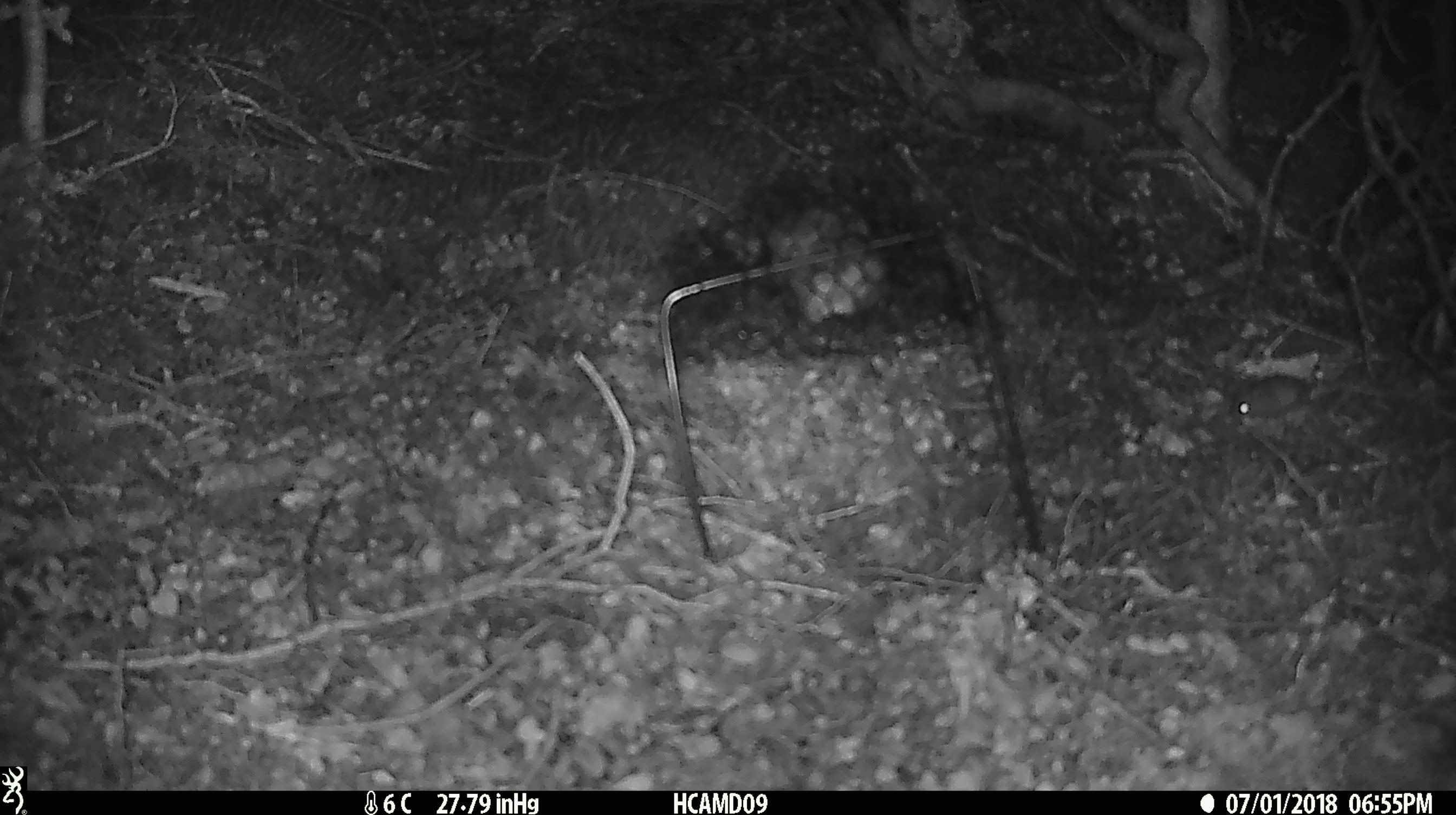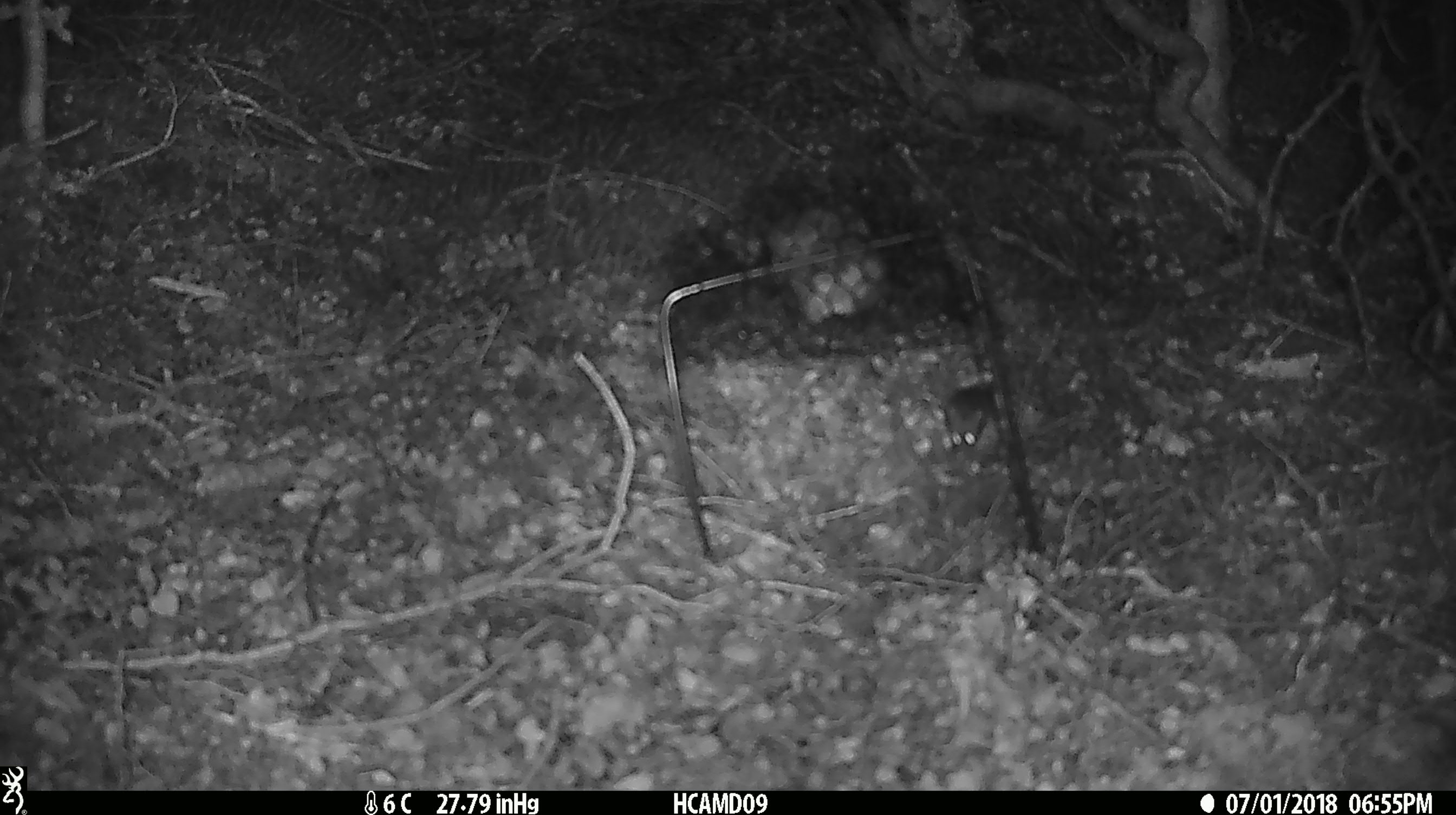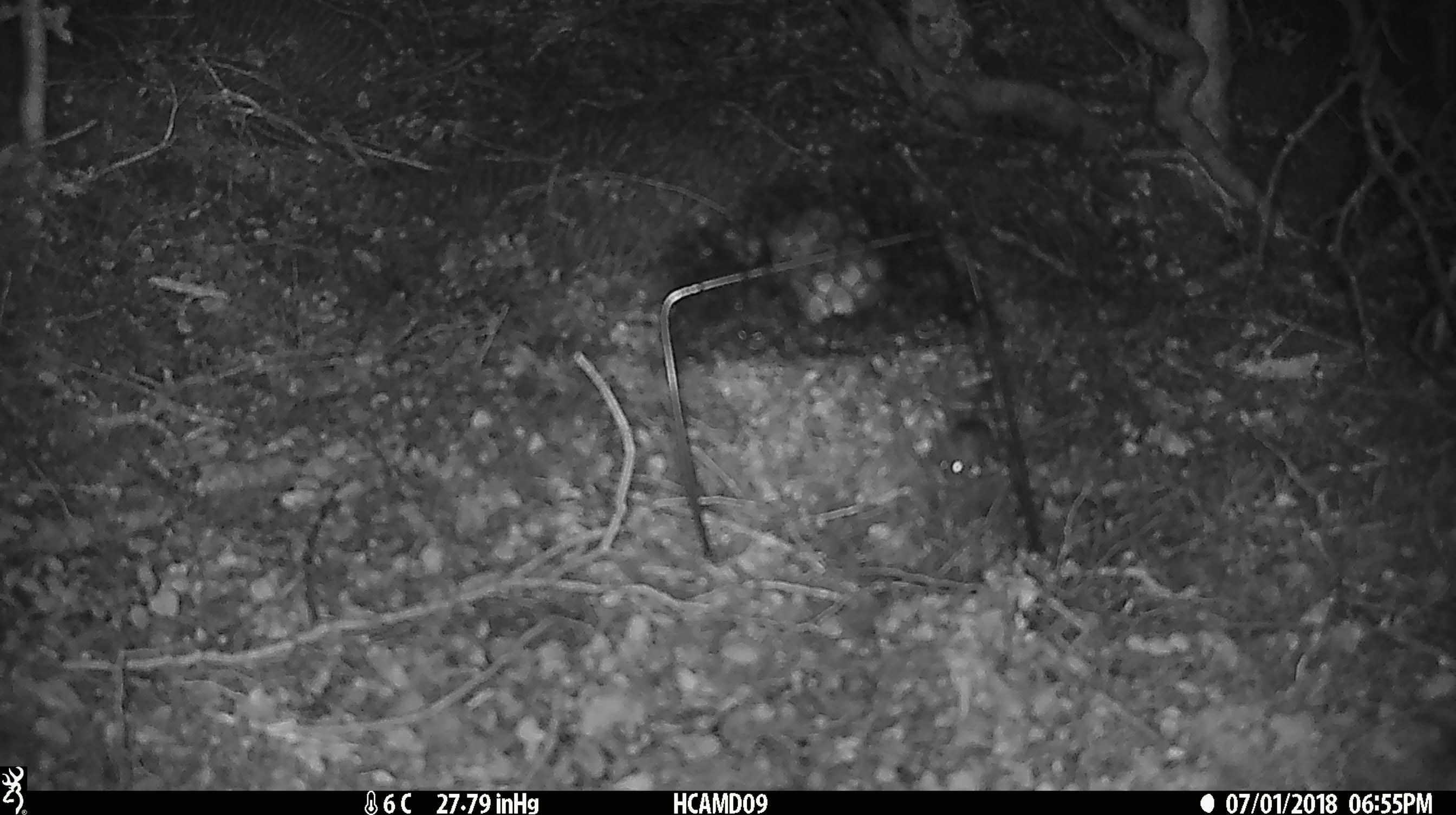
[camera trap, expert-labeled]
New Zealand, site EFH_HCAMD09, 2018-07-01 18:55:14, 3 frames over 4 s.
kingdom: Animalia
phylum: Chordata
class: Mammalia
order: Rodentia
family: Muridae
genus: Mus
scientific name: Mus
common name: mouse